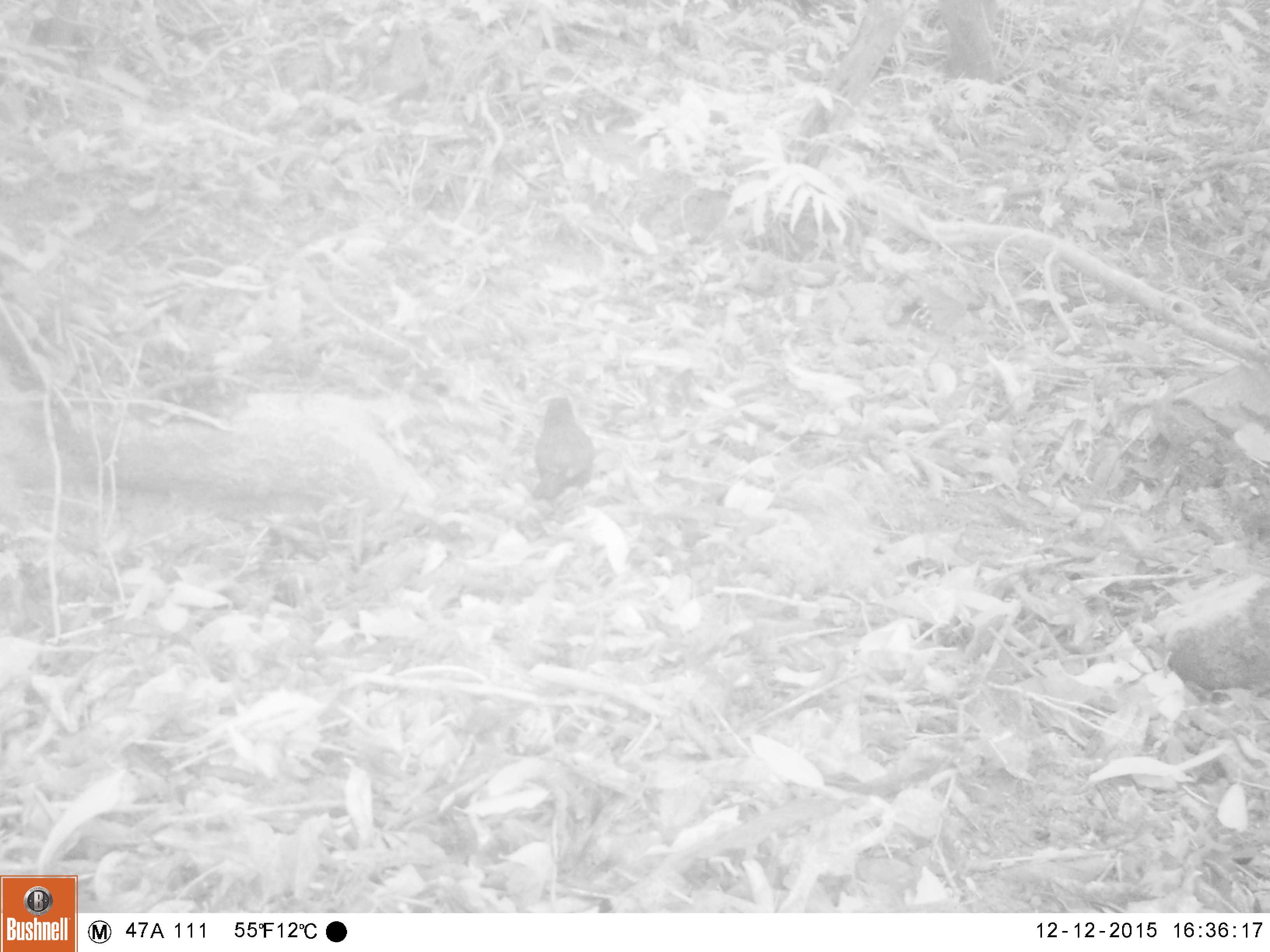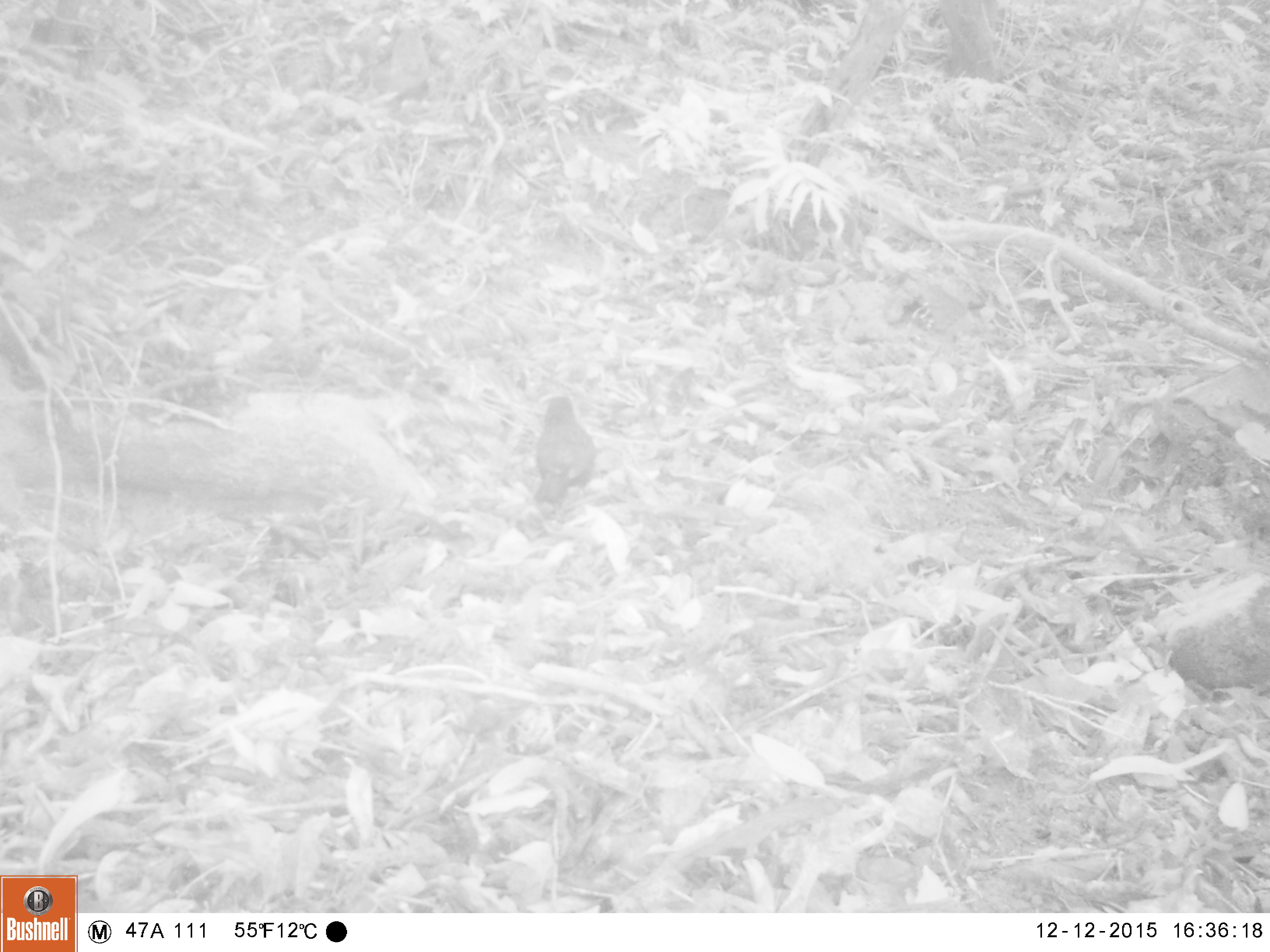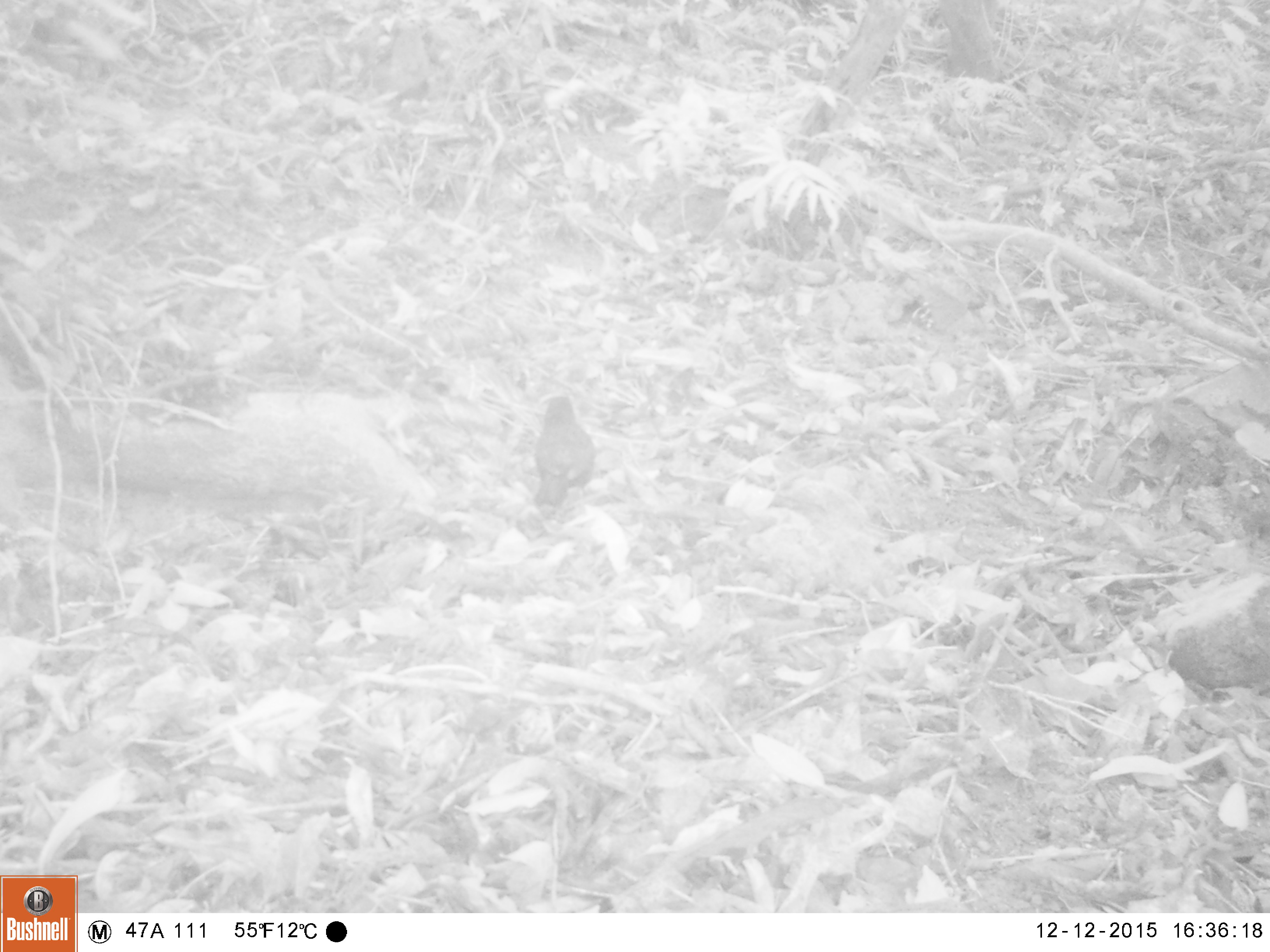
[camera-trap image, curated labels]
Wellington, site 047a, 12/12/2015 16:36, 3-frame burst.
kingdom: Animalia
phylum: Chordata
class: Aves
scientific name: Aves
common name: bird